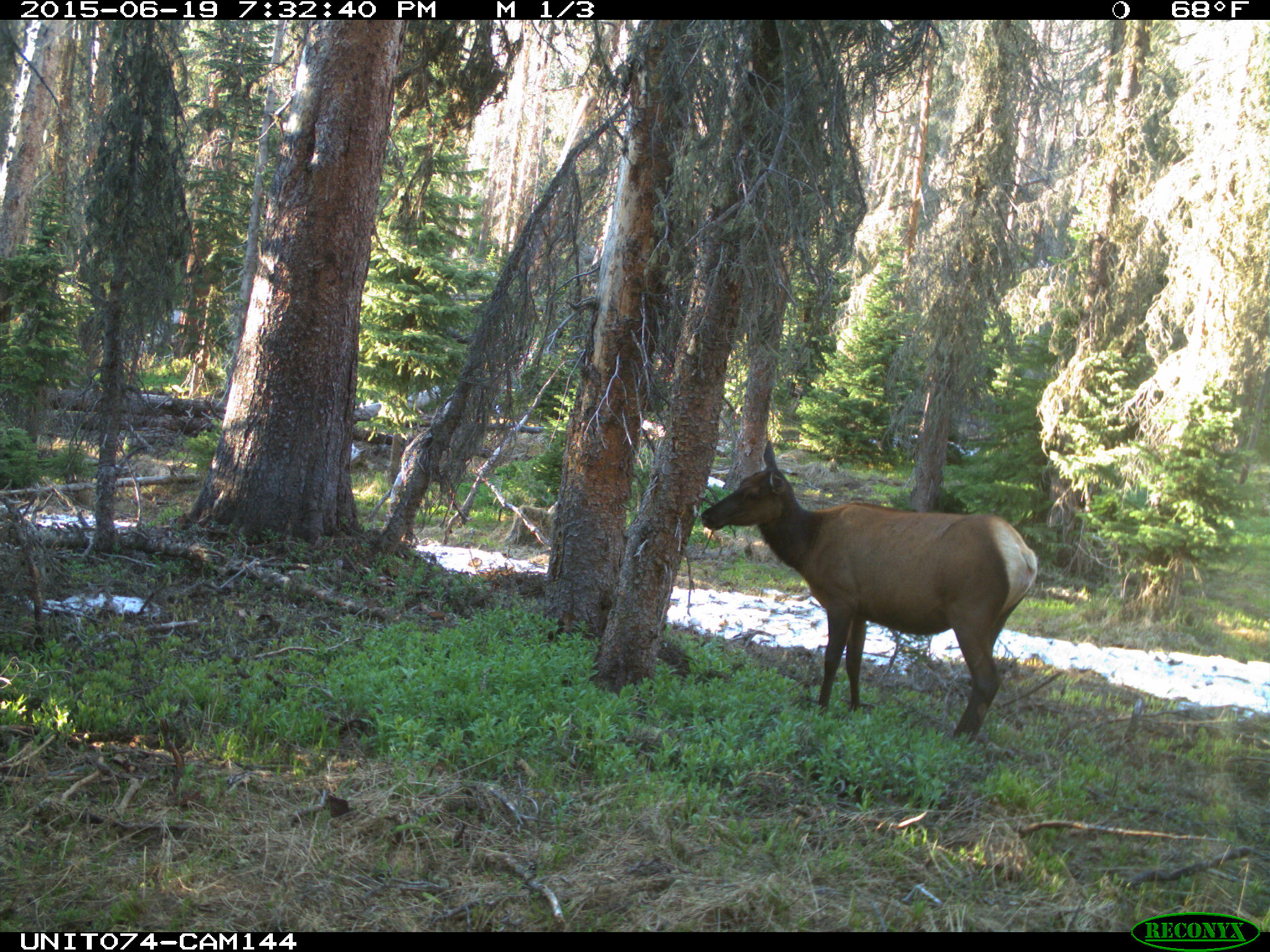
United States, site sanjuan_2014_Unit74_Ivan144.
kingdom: Animalia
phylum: Chordata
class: Mammalia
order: Artiodactyla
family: Cervidae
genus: Cervus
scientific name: Cervus elaphus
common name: red deer